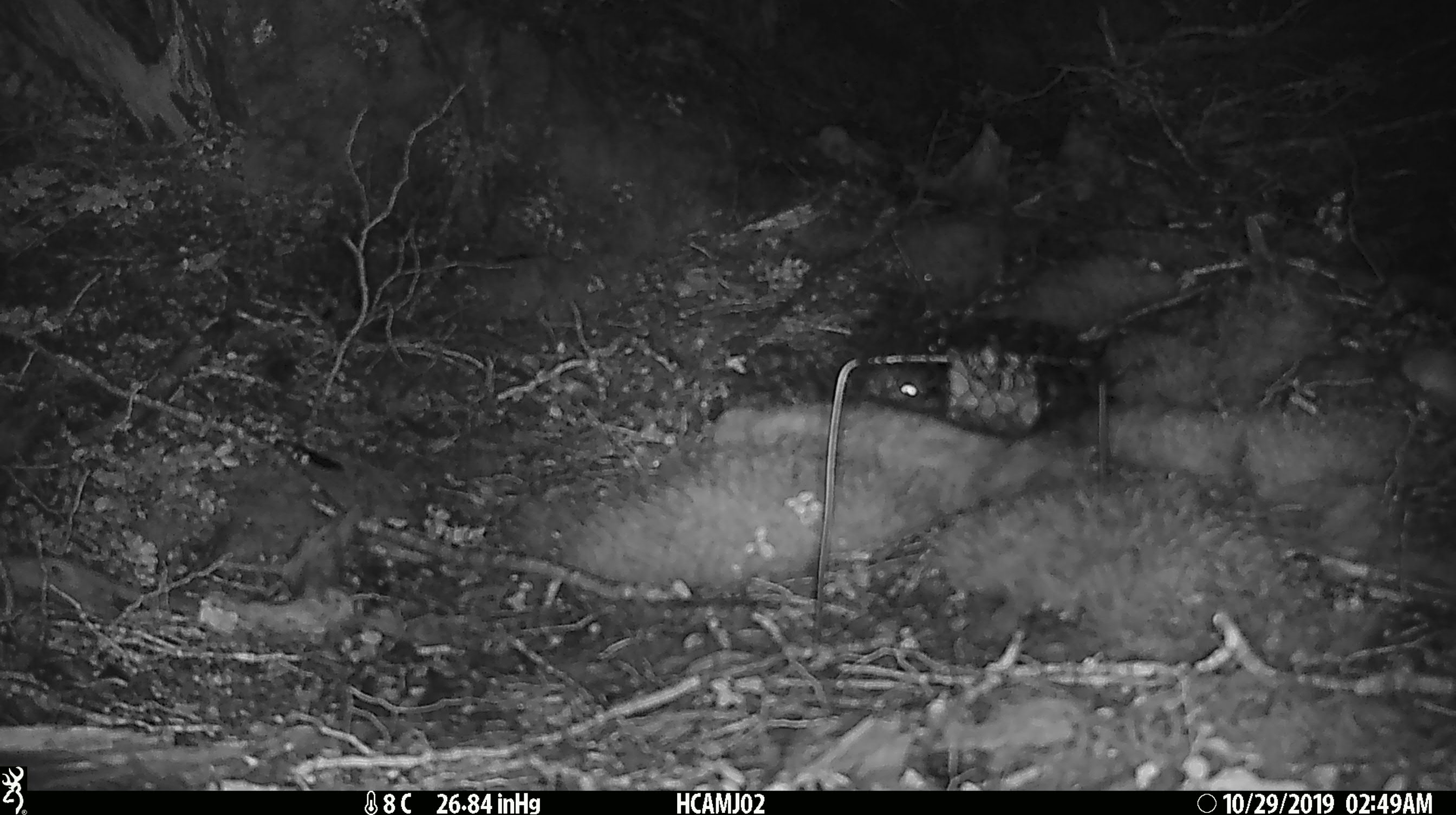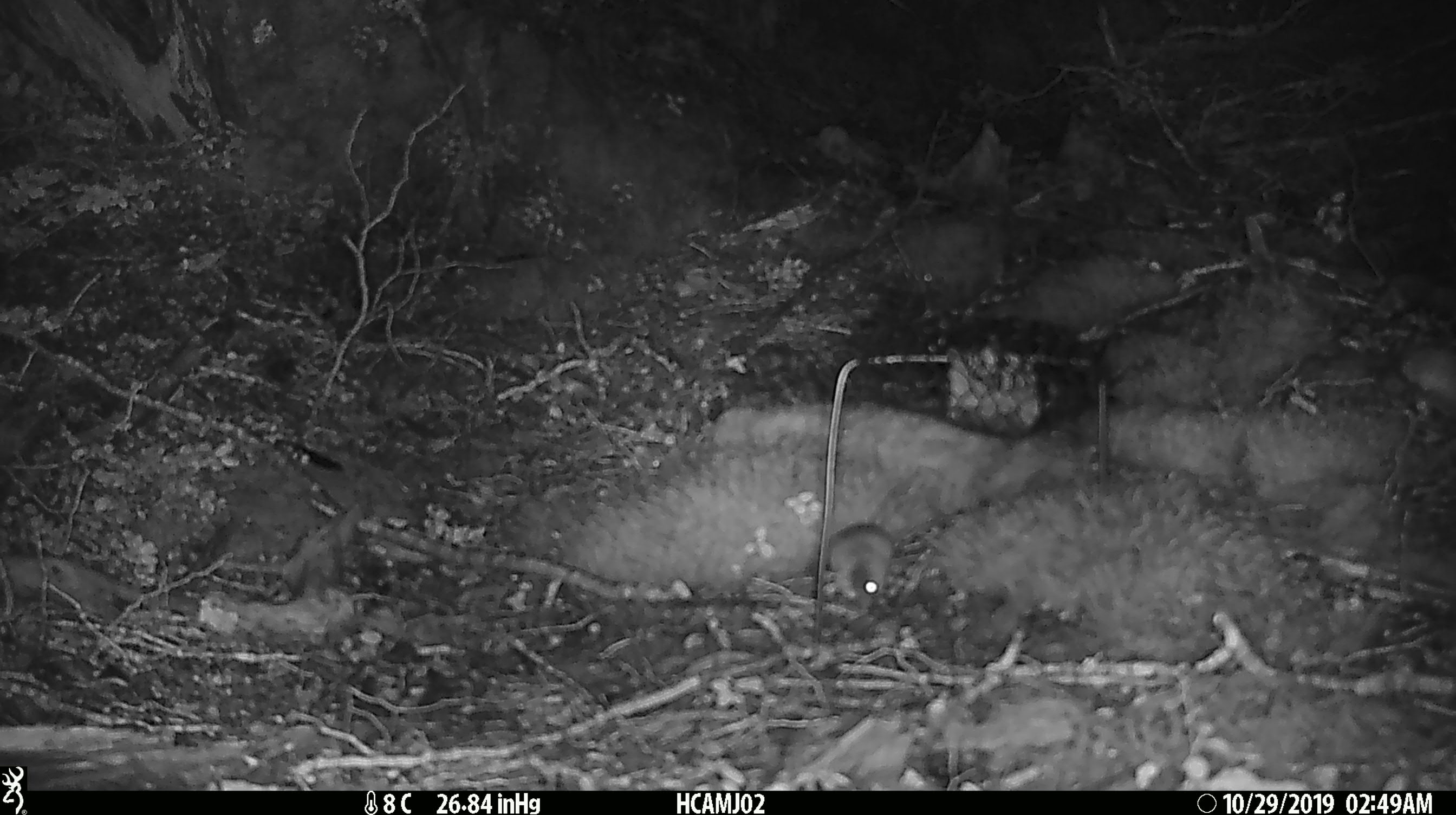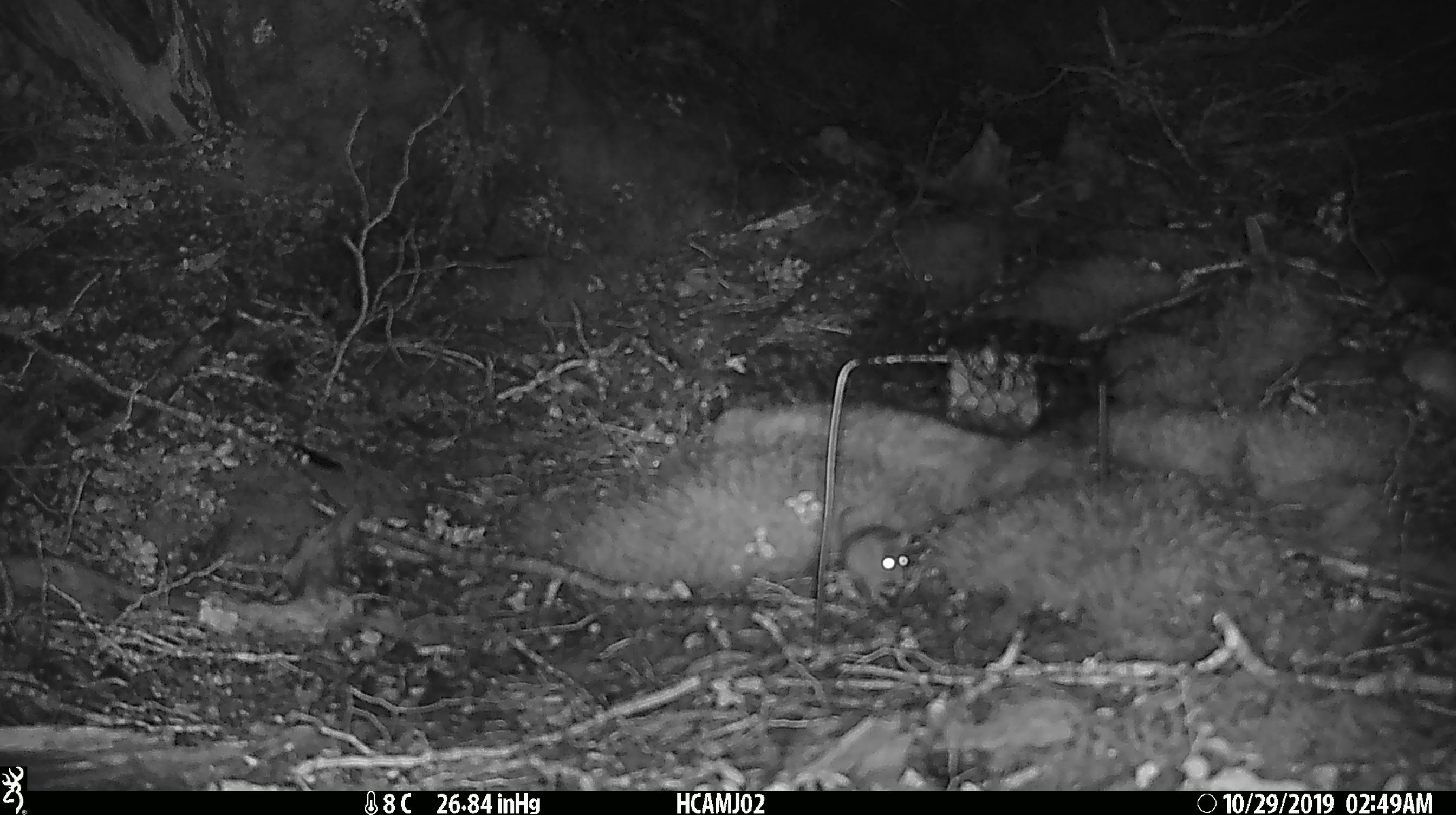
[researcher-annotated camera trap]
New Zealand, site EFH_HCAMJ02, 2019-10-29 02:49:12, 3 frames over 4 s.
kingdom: Animalia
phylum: Chordata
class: Mammalia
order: Rodentia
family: Muridae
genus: Mus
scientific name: Mus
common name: mouse